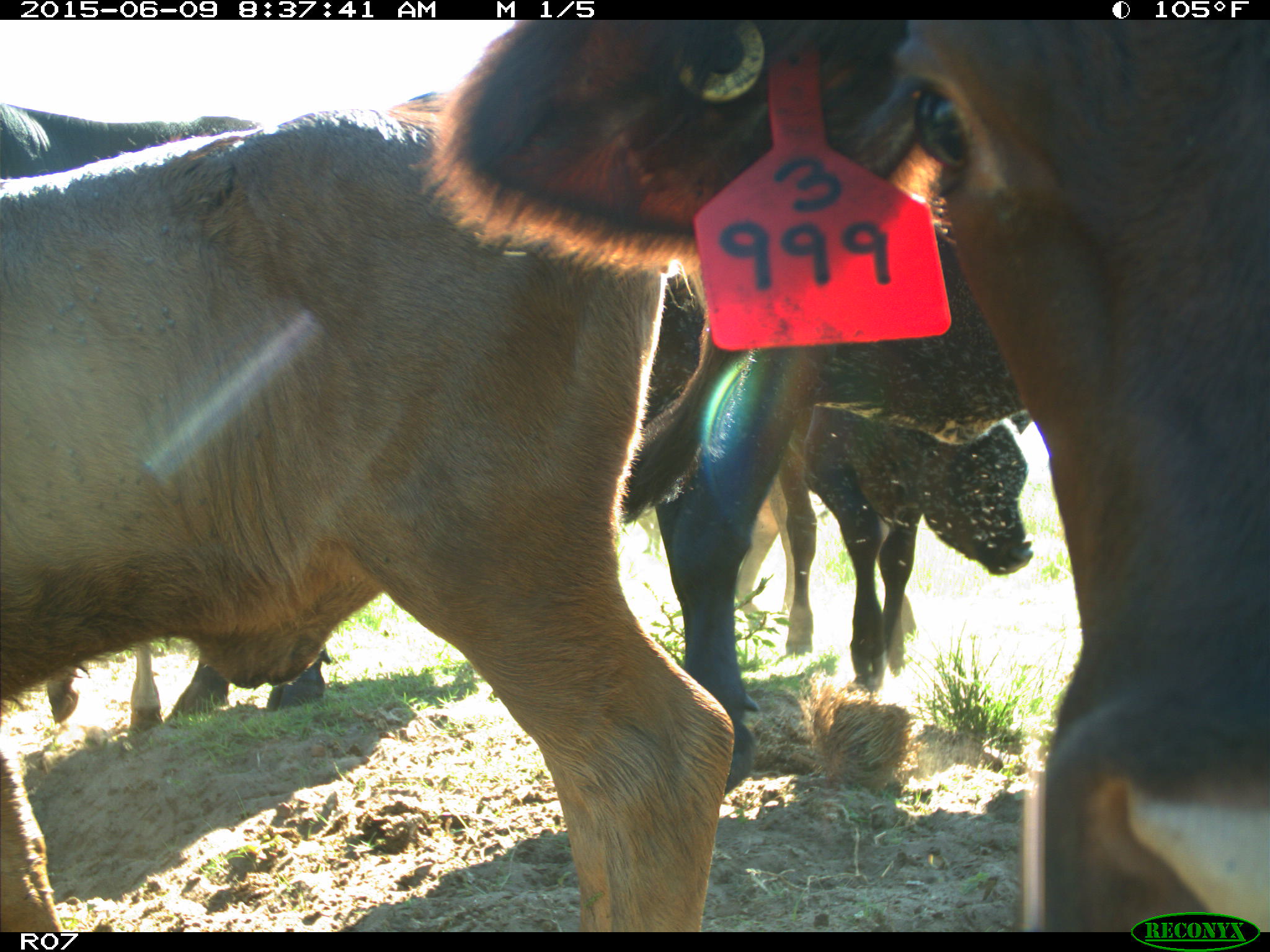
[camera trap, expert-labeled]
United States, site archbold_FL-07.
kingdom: Animalia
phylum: Chordata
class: Mammalia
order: Artiodactyla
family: Bovidae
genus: Bos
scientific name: Bos taurus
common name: domestic cow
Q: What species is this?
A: Bos taurus (domestic cow).